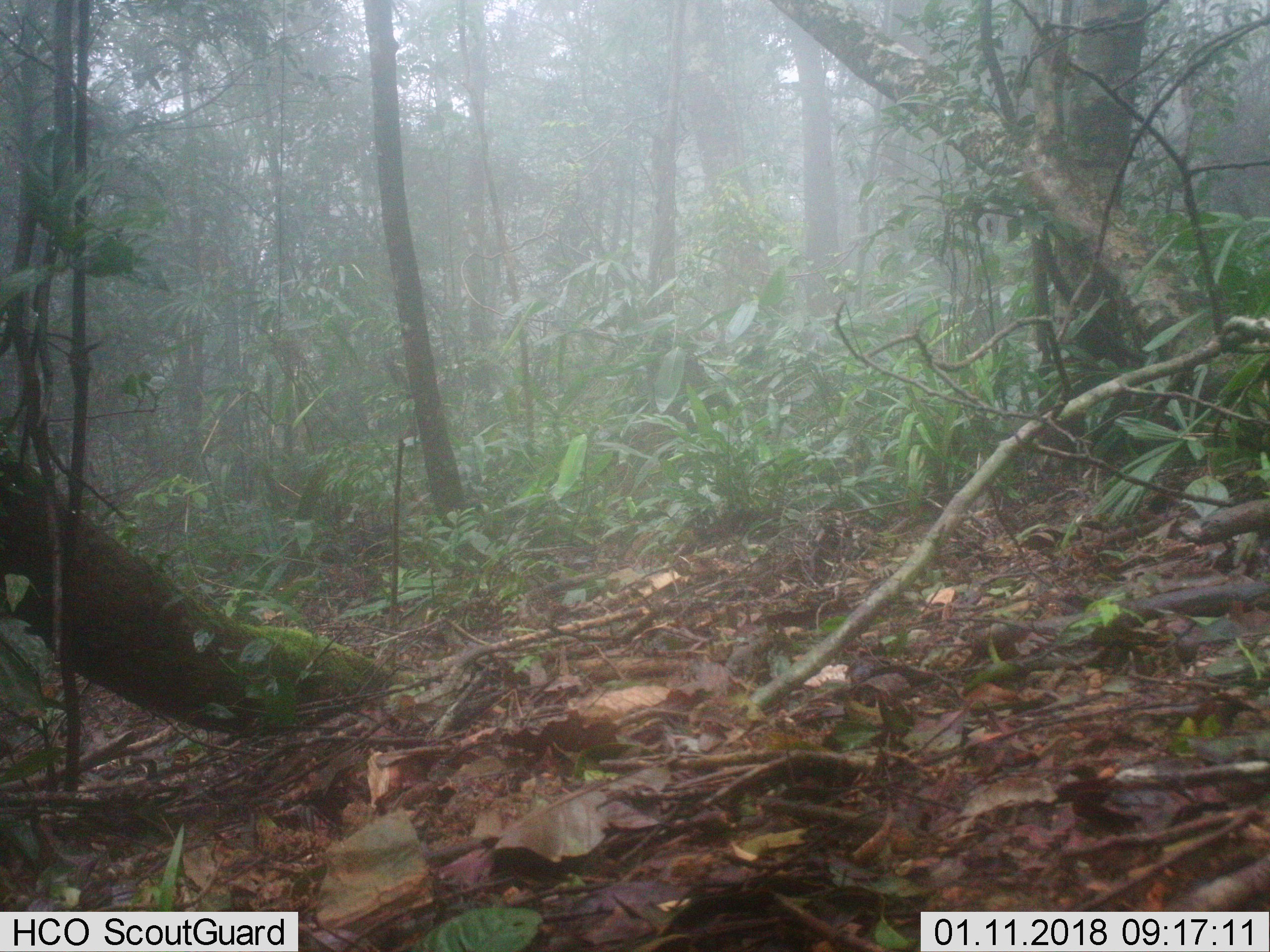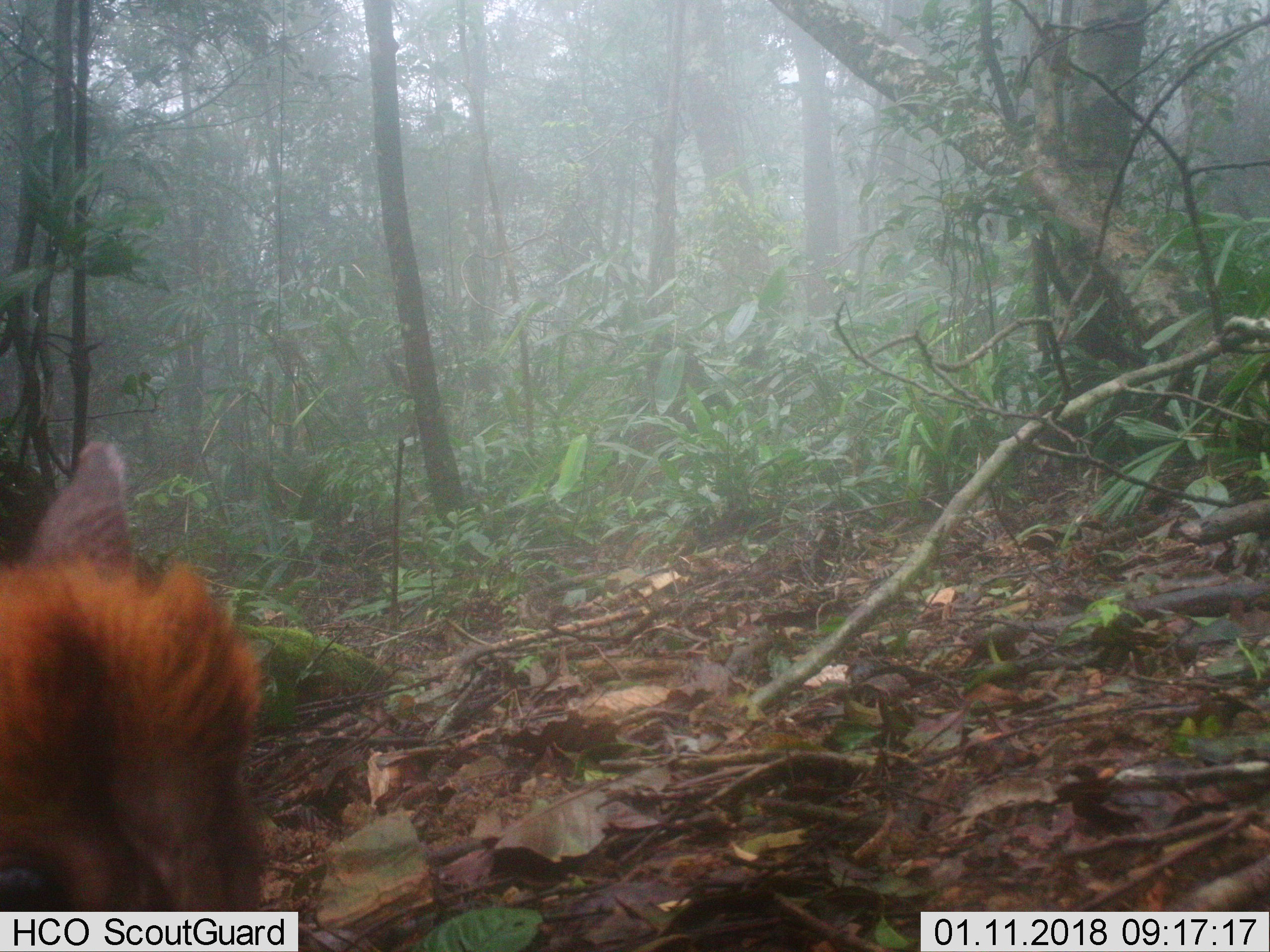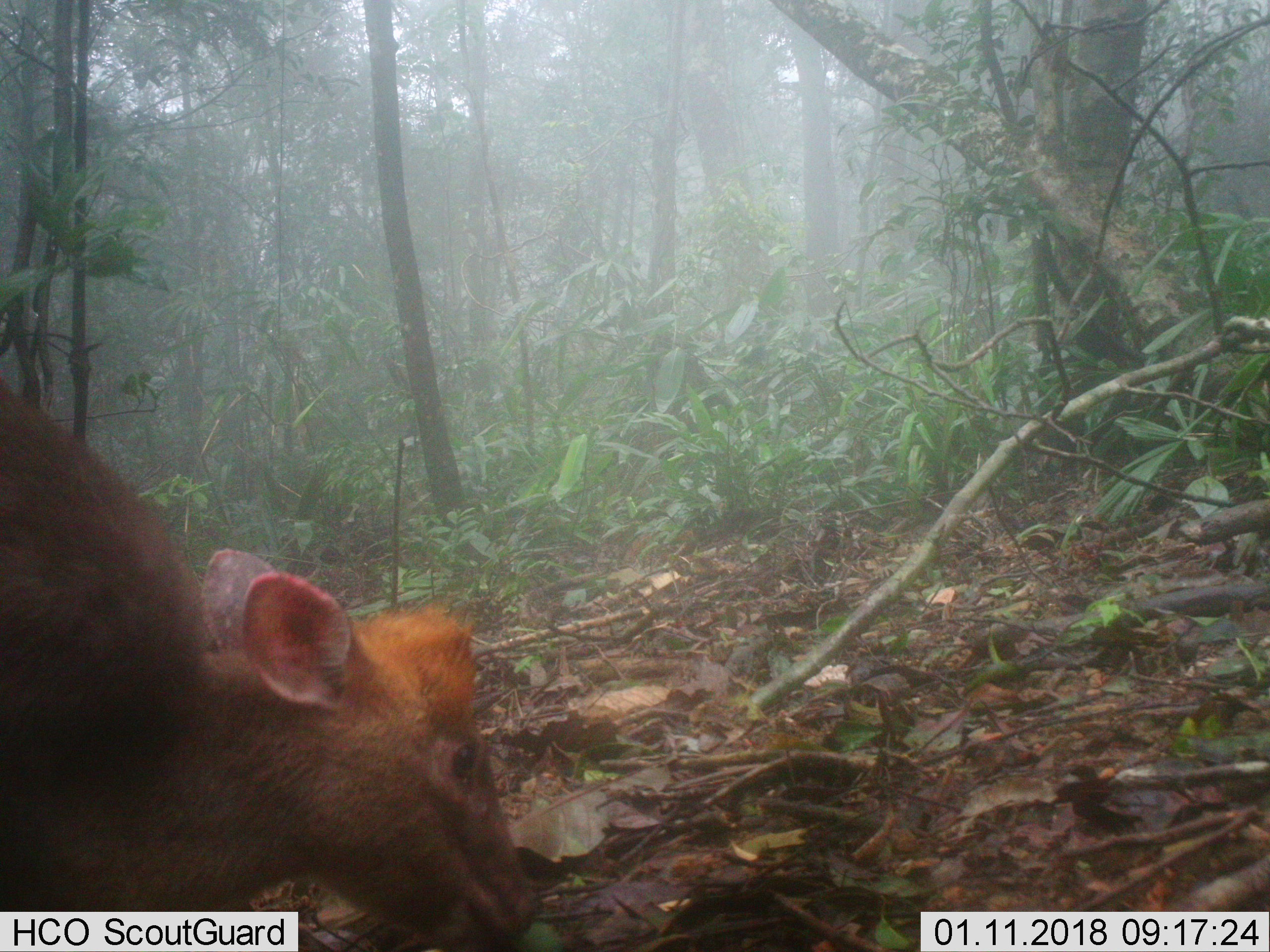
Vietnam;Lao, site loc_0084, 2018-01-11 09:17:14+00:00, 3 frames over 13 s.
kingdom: Animalia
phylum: Chordata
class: Mammalia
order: Artiodactyla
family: Cervidae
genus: Muntiacus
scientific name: Muntiacus rooseveltorum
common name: roosevelt's muntjac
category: roosevelts muntjac group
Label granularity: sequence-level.